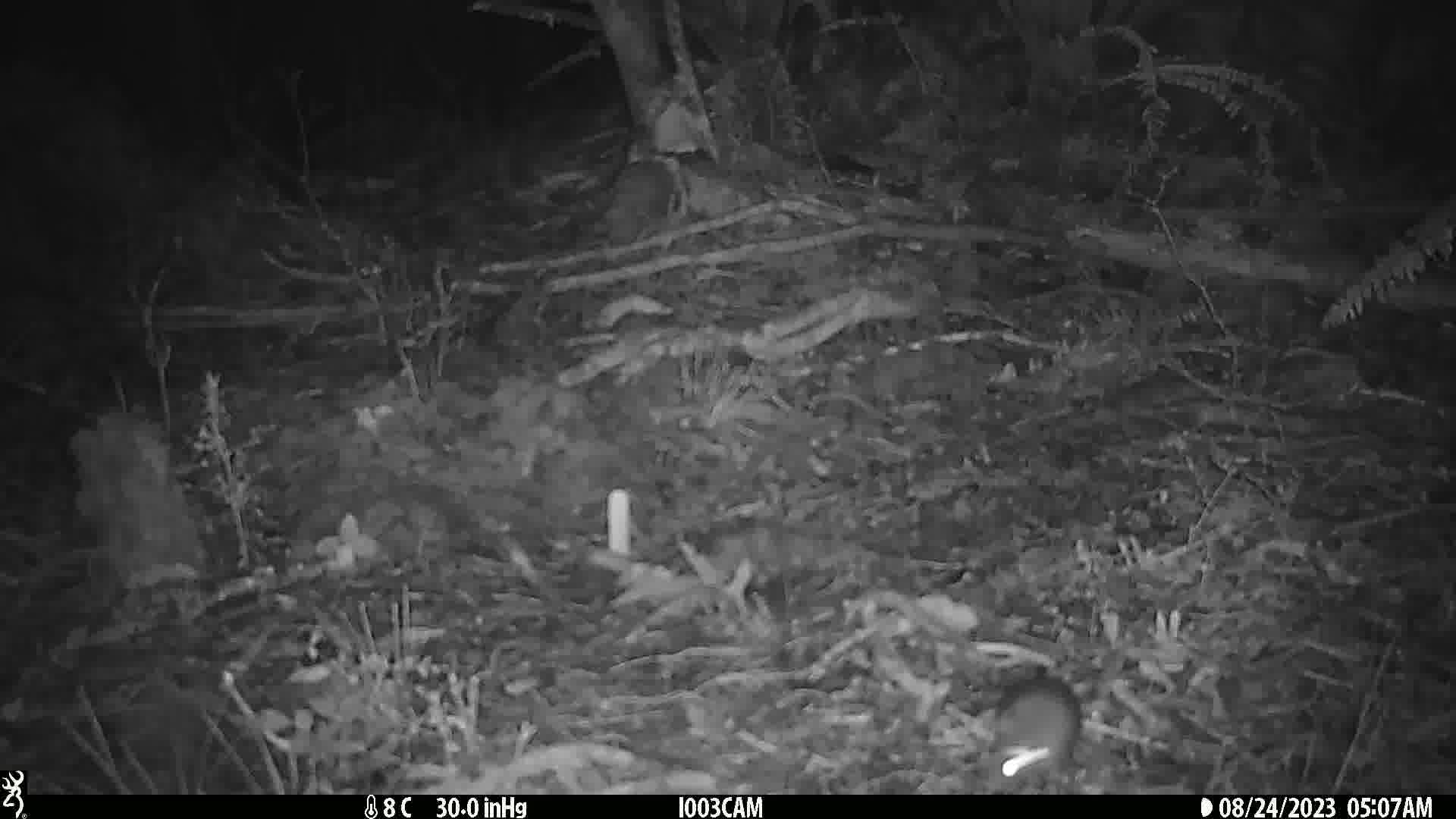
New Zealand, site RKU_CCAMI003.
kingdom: Animalia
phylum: Chordata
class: Mammalia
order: Rodentia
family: Muridae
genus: Rattus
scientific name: Rattus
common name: rat